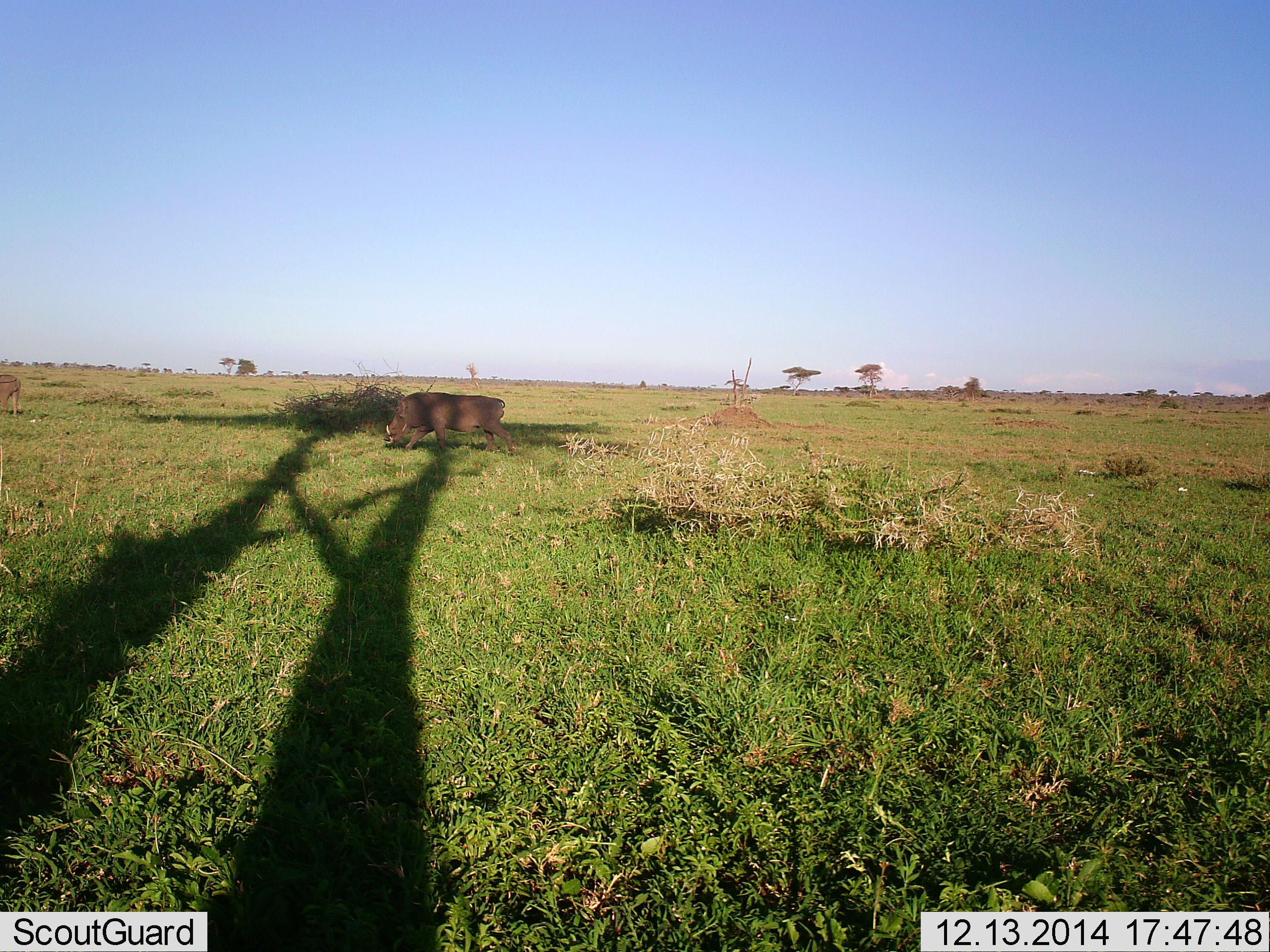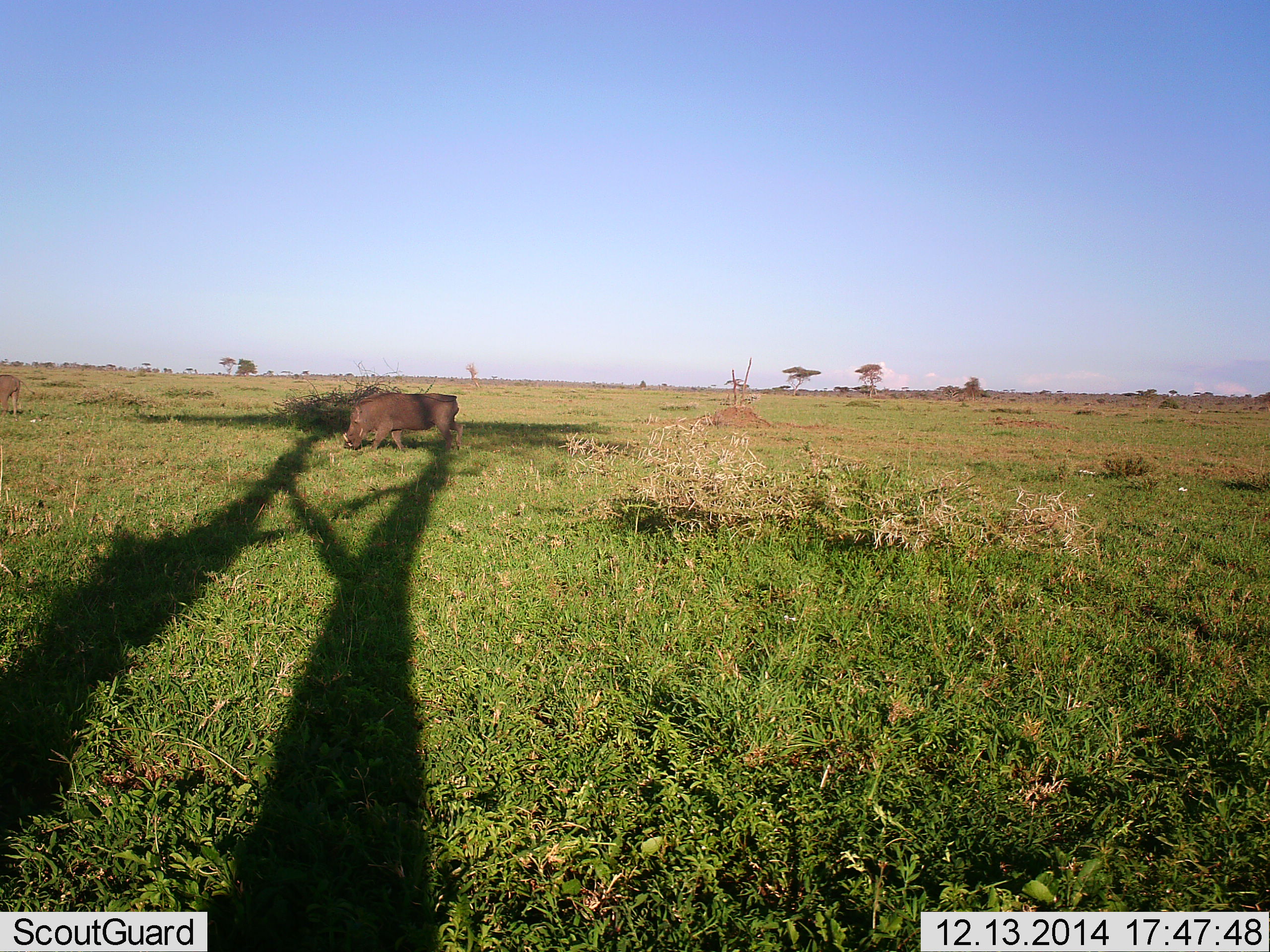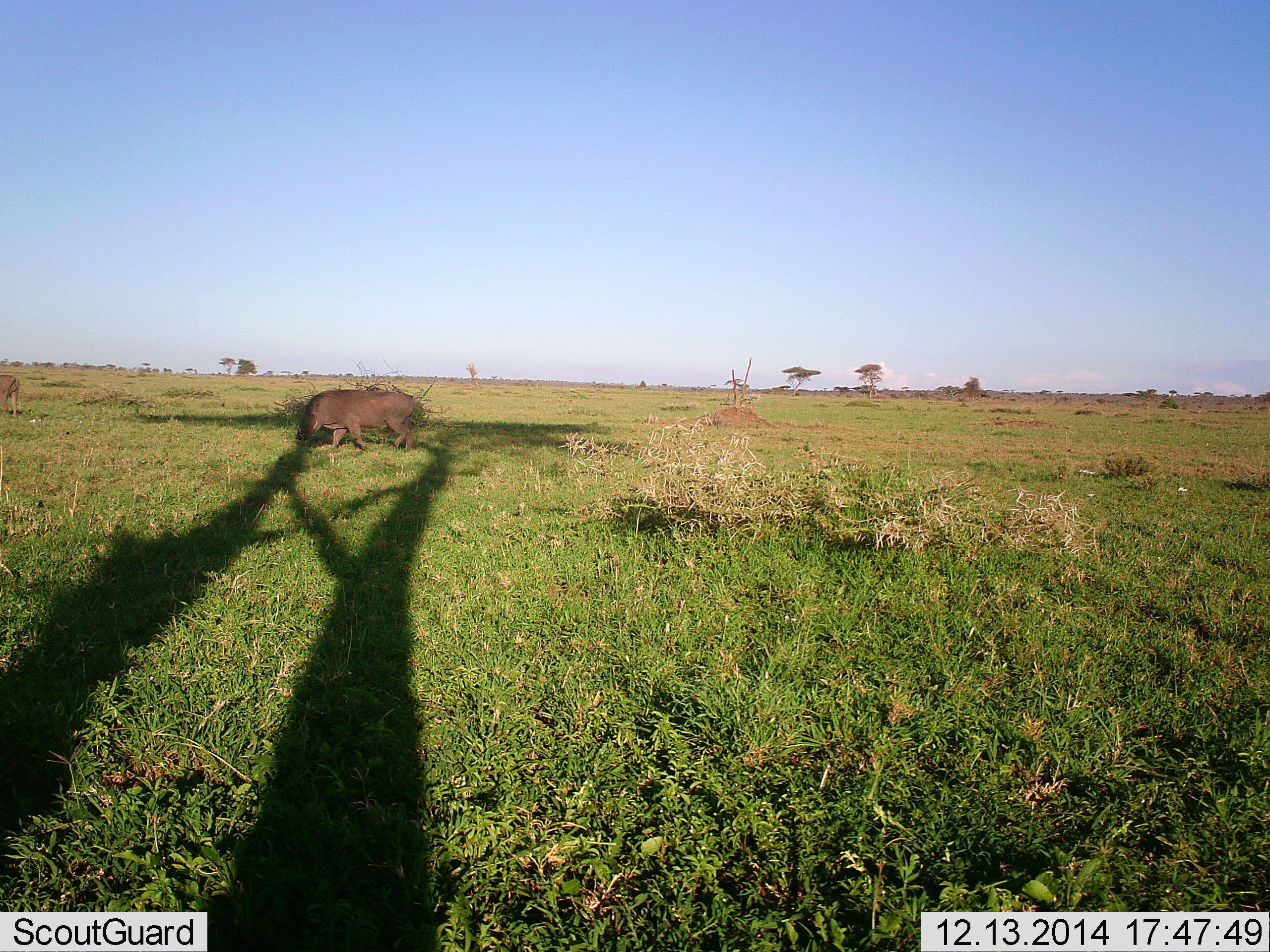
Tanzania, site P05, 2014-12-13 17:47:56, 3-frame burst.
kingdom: Animalia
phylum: Chordata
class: Mammalia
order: Artiodactyla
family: Suidae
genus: Phacochoerus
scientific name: Phacochoerus africanus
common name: warthog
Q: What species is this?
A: Warthog (Phacochoerus africanus).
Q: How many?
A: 2.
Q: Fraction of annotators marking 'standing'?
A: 30%.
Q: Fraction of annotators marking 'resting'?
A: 0%.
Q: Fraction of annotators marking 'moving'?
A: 80%.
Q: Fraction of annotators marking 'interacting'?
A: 0%.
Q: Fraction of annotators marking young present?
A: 0%.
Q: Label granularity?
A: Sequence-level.